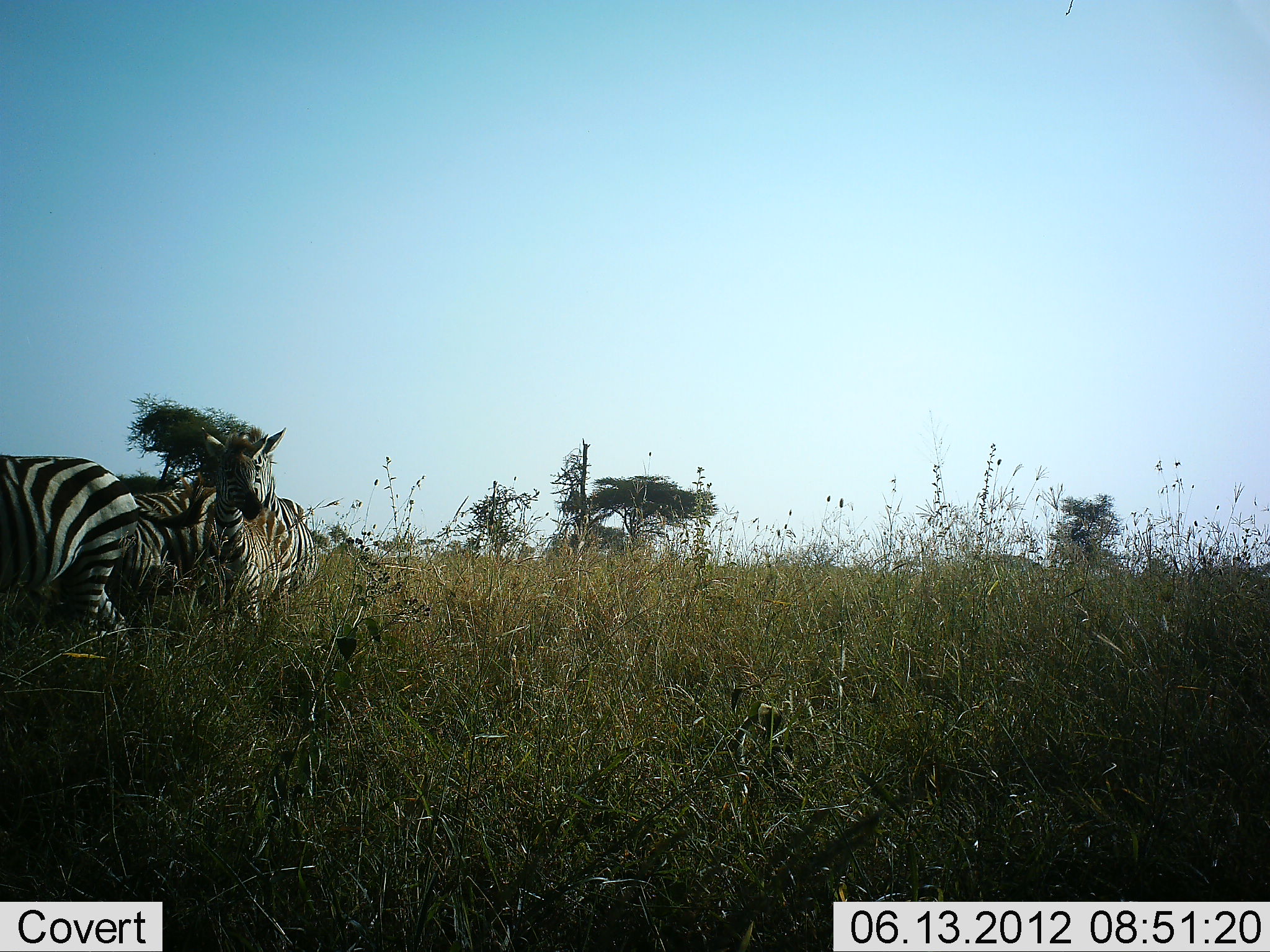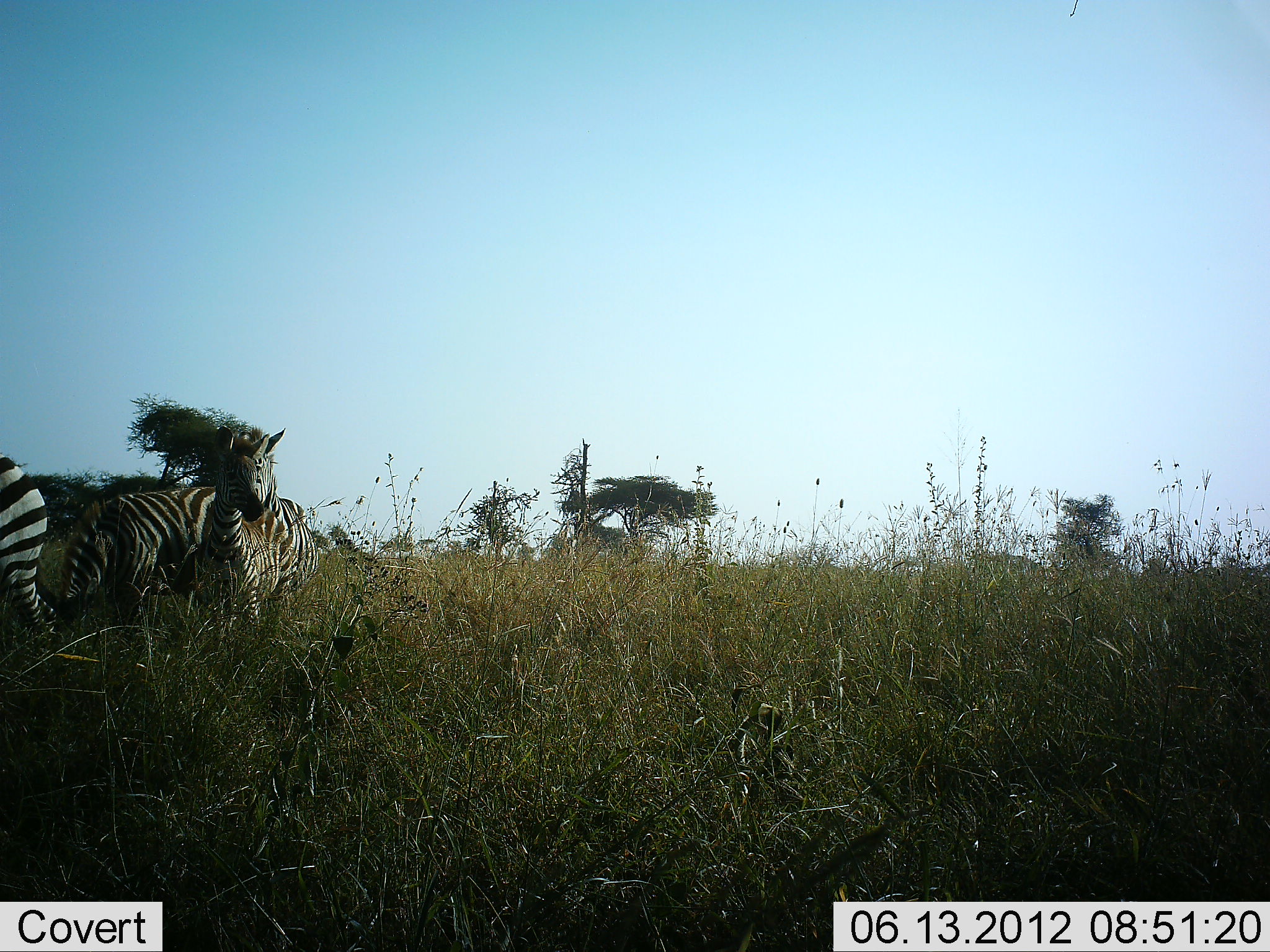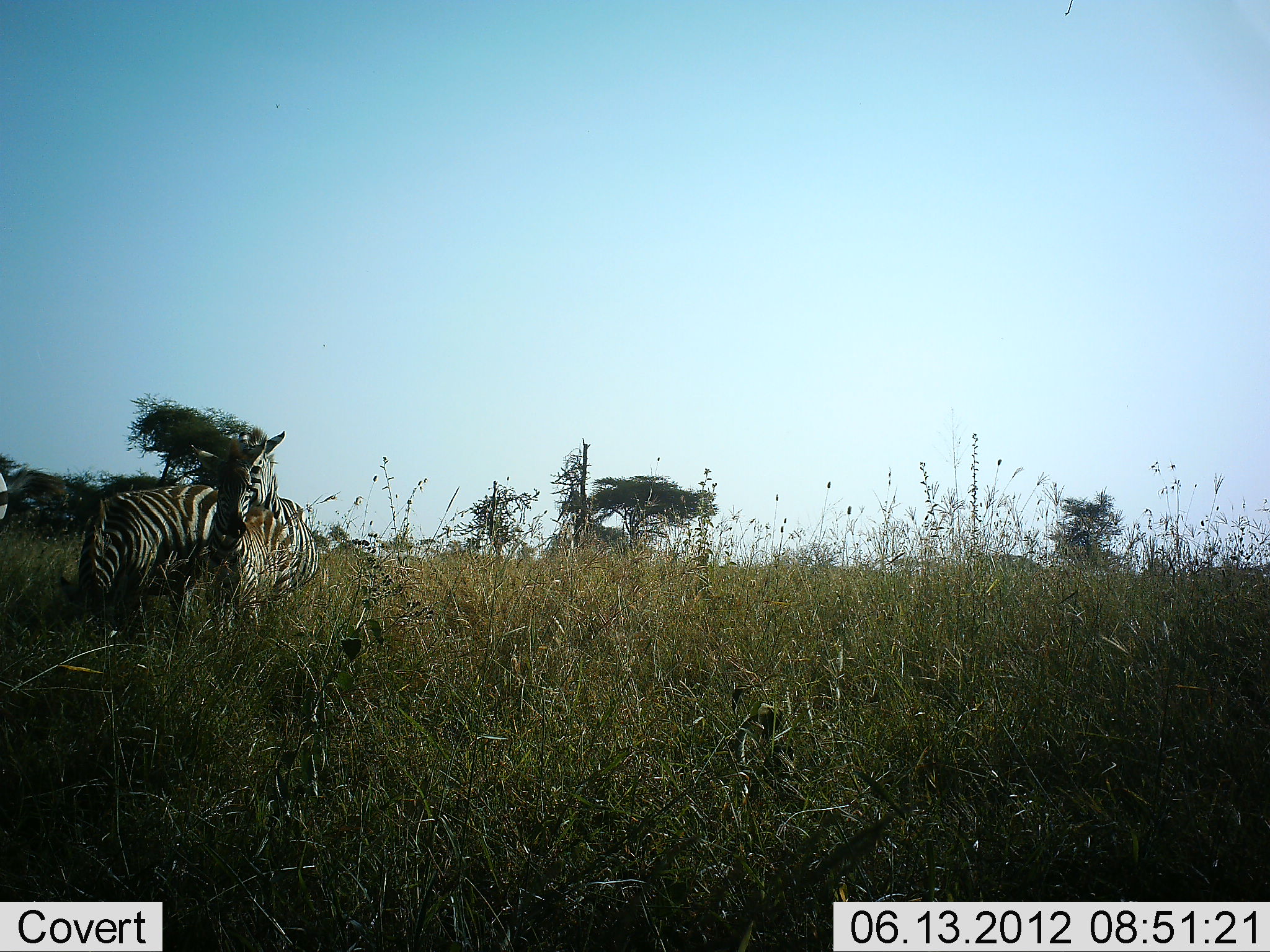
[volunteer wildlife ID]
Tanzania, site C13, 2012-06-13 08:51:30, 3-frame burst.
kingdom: Animalia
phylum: Chordata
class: Mammalia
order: Perissodactyla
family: Equidae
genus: Equus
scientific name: Equus quagga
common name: plains zebra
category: zebra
Zebra (plains zebra) (Equus quagga), count 3. Behavior (volunteer vote fractions): standing 70%, resting 10%, moving 60%, interacting 20%. Young present (vote fraction): 20%. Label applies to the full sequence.